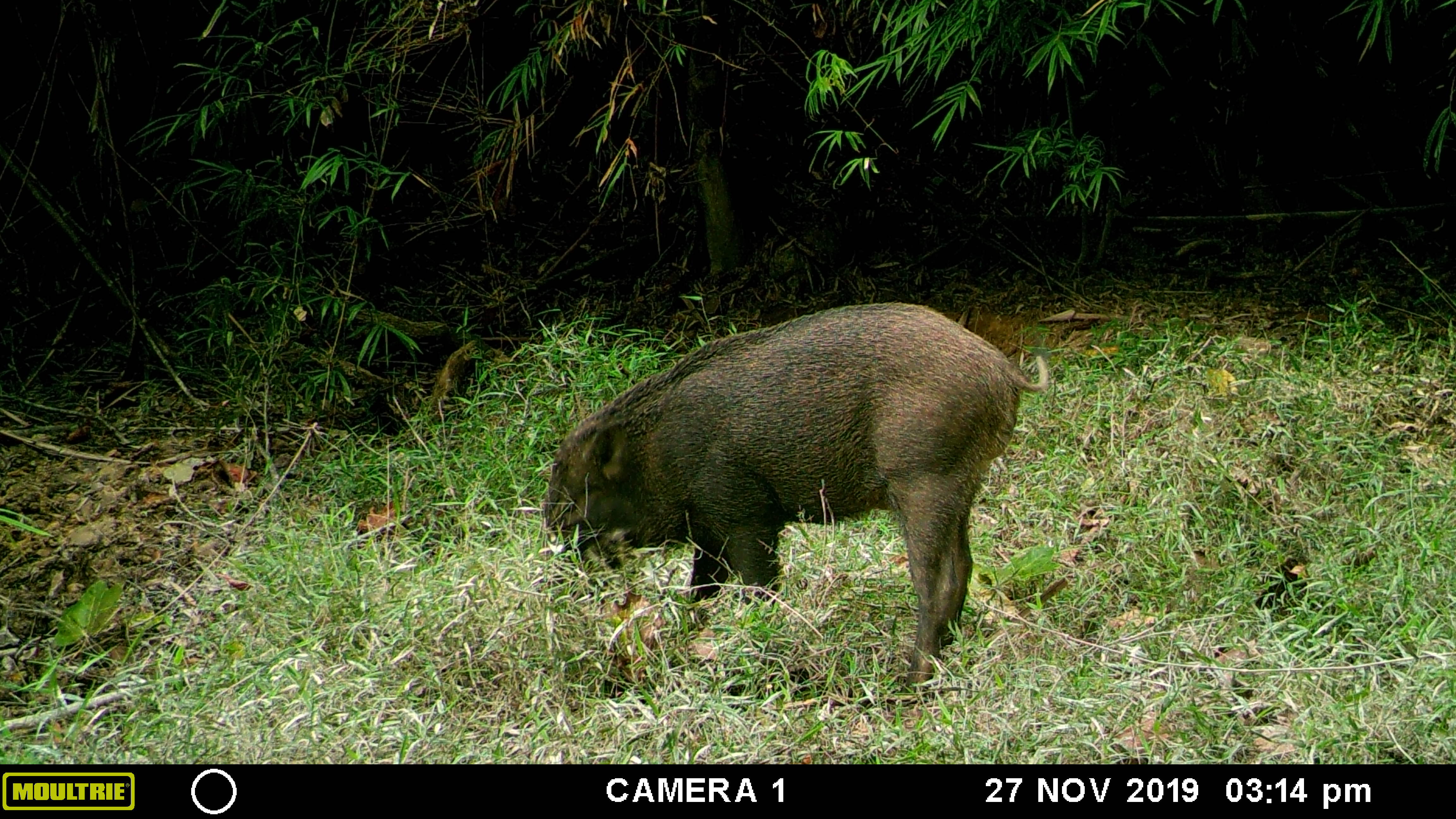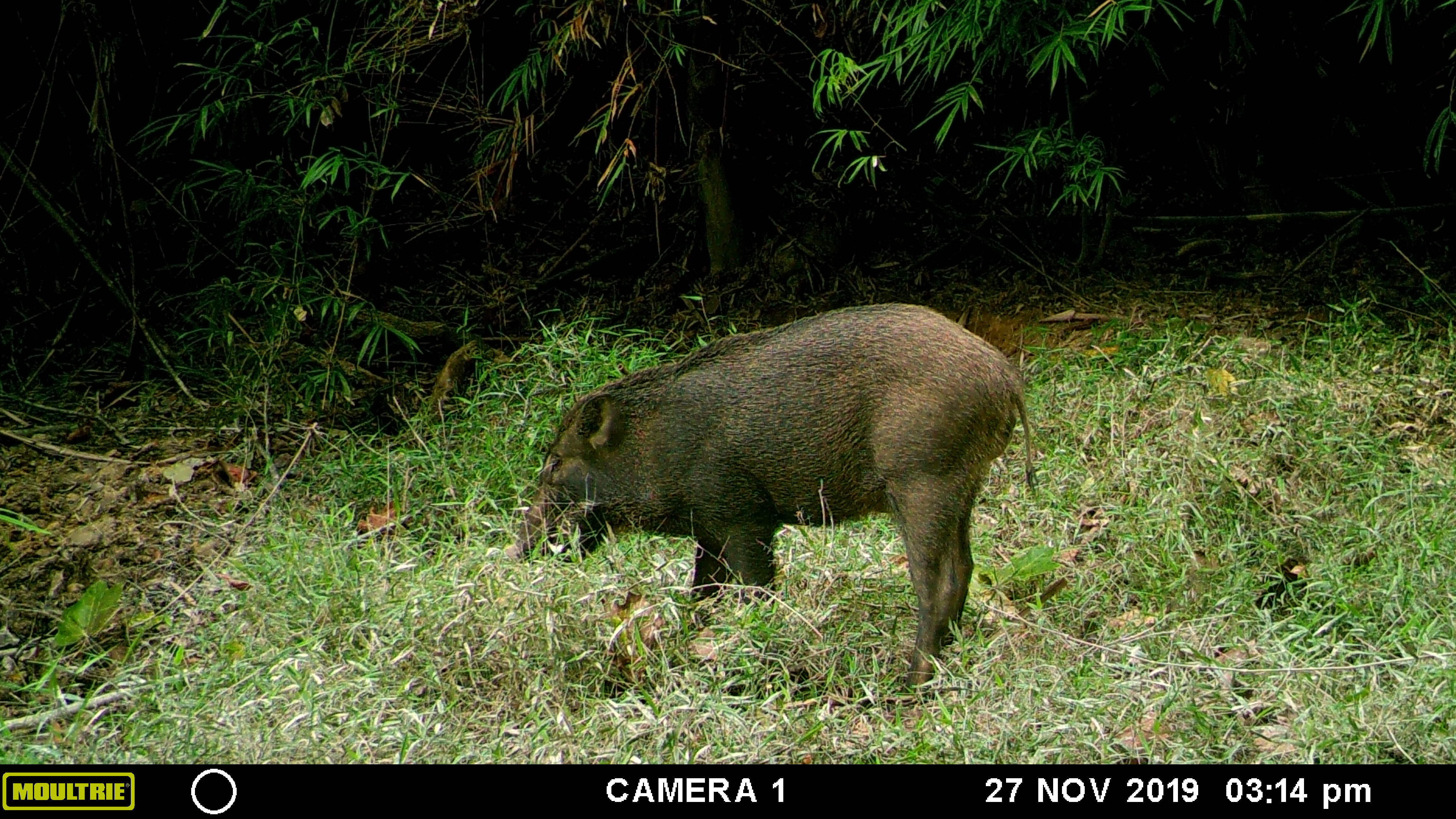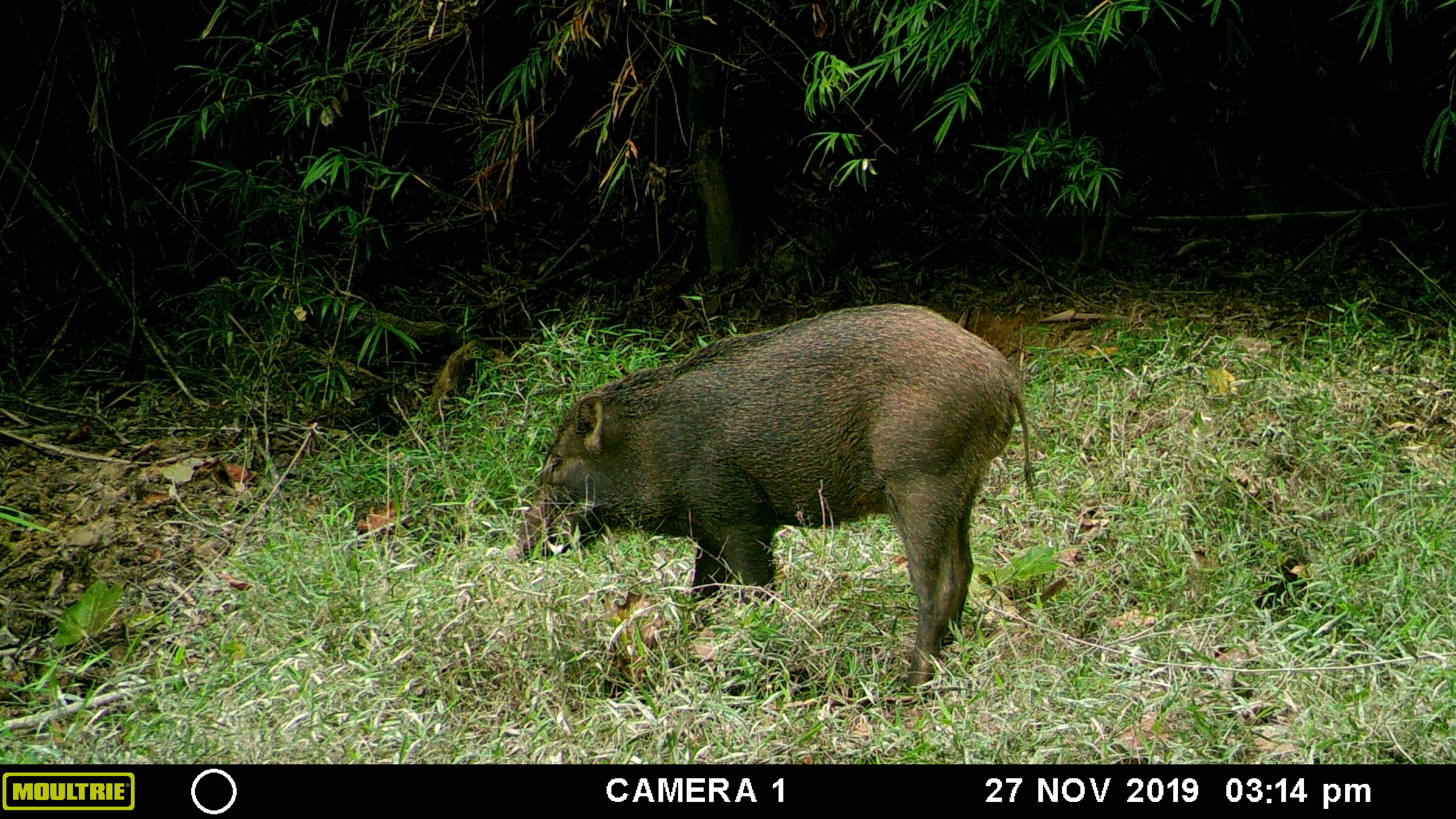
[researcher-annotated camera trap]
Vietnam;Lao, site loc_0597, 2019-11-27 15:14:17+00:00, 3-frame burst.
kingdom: Animalia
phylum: Chordata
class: Mammalia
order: Artiodactyla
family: Suidae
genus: Sus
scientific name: Sus scrofa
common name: eurasian wild pig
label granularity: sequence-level